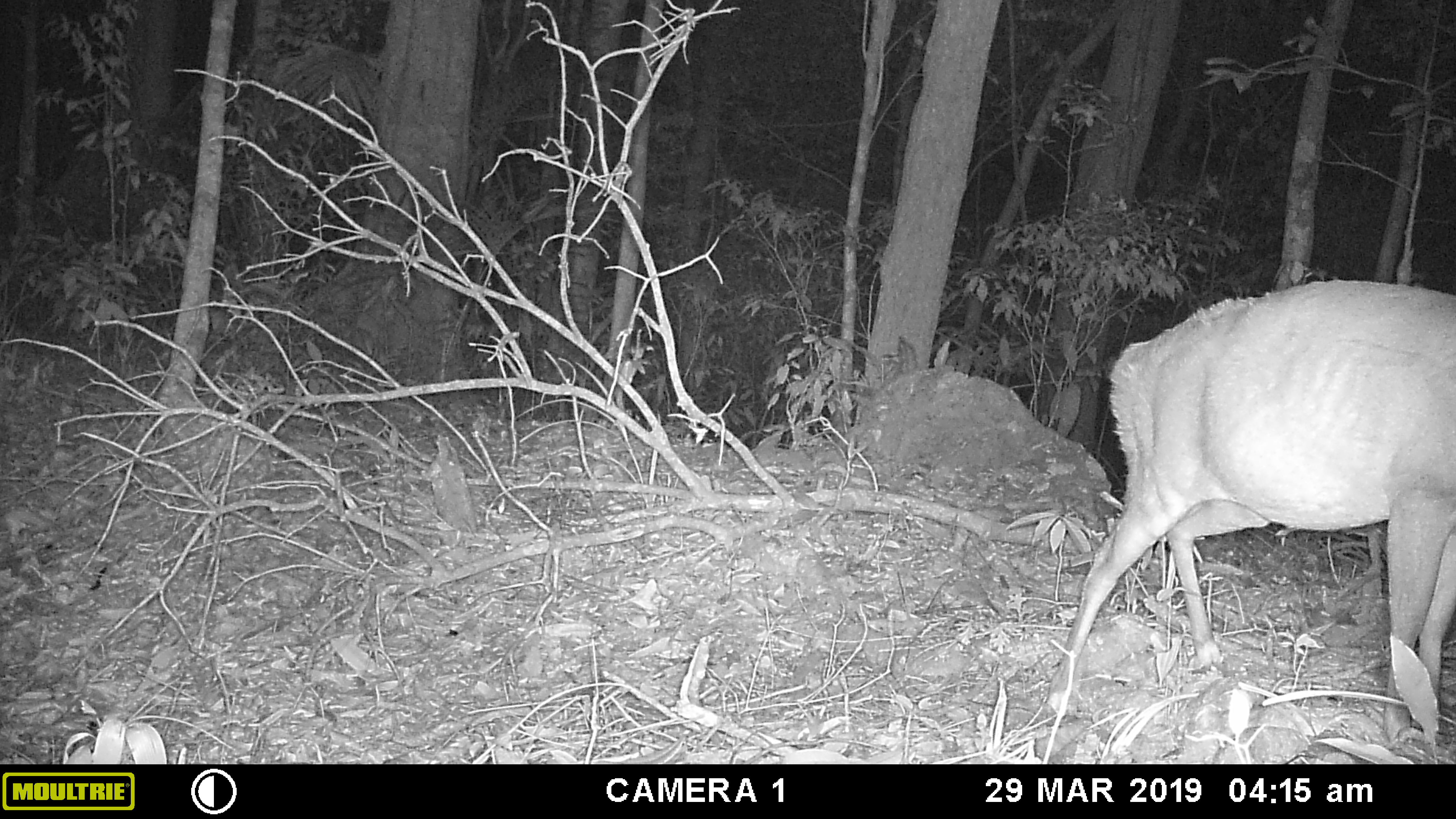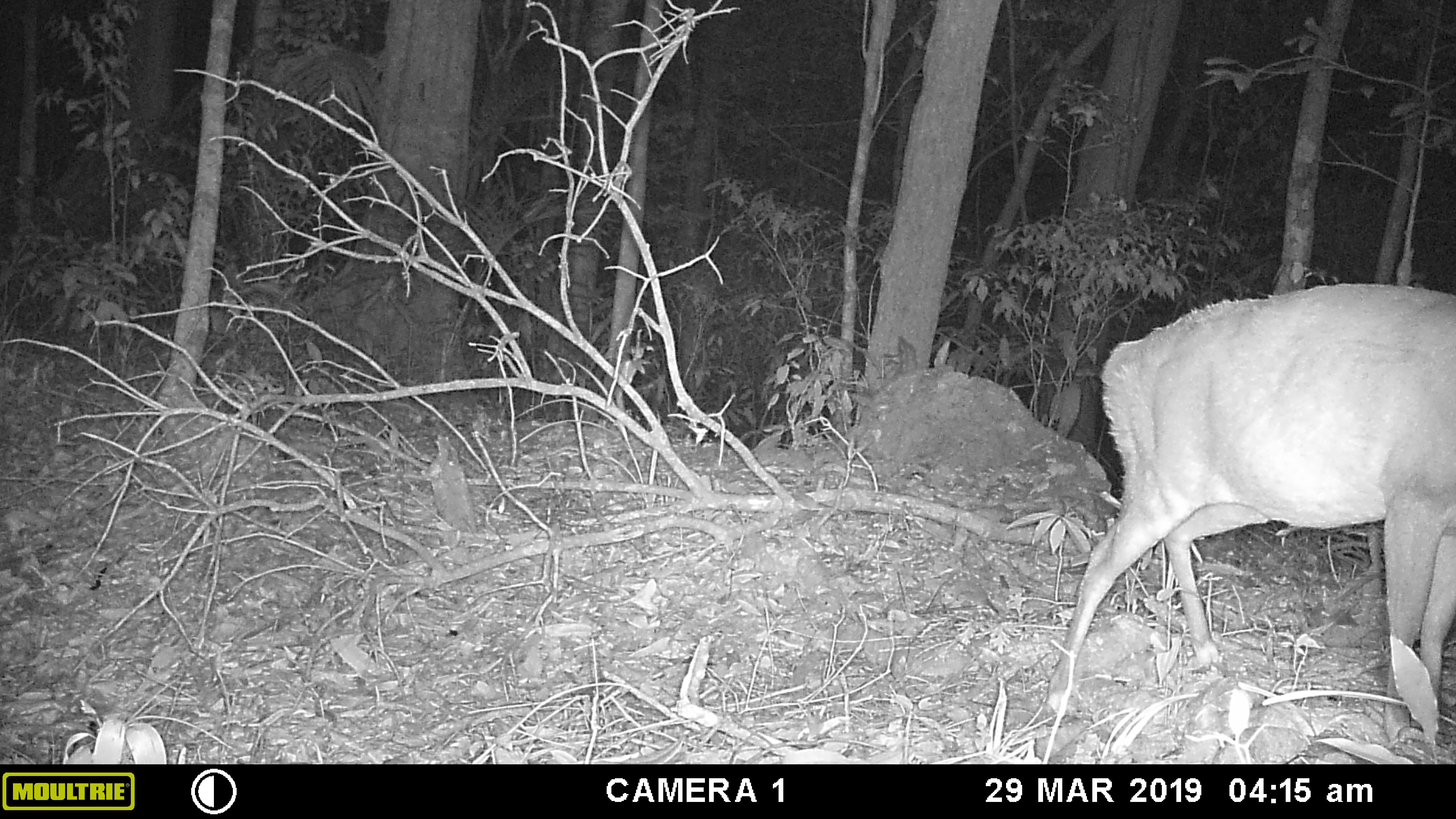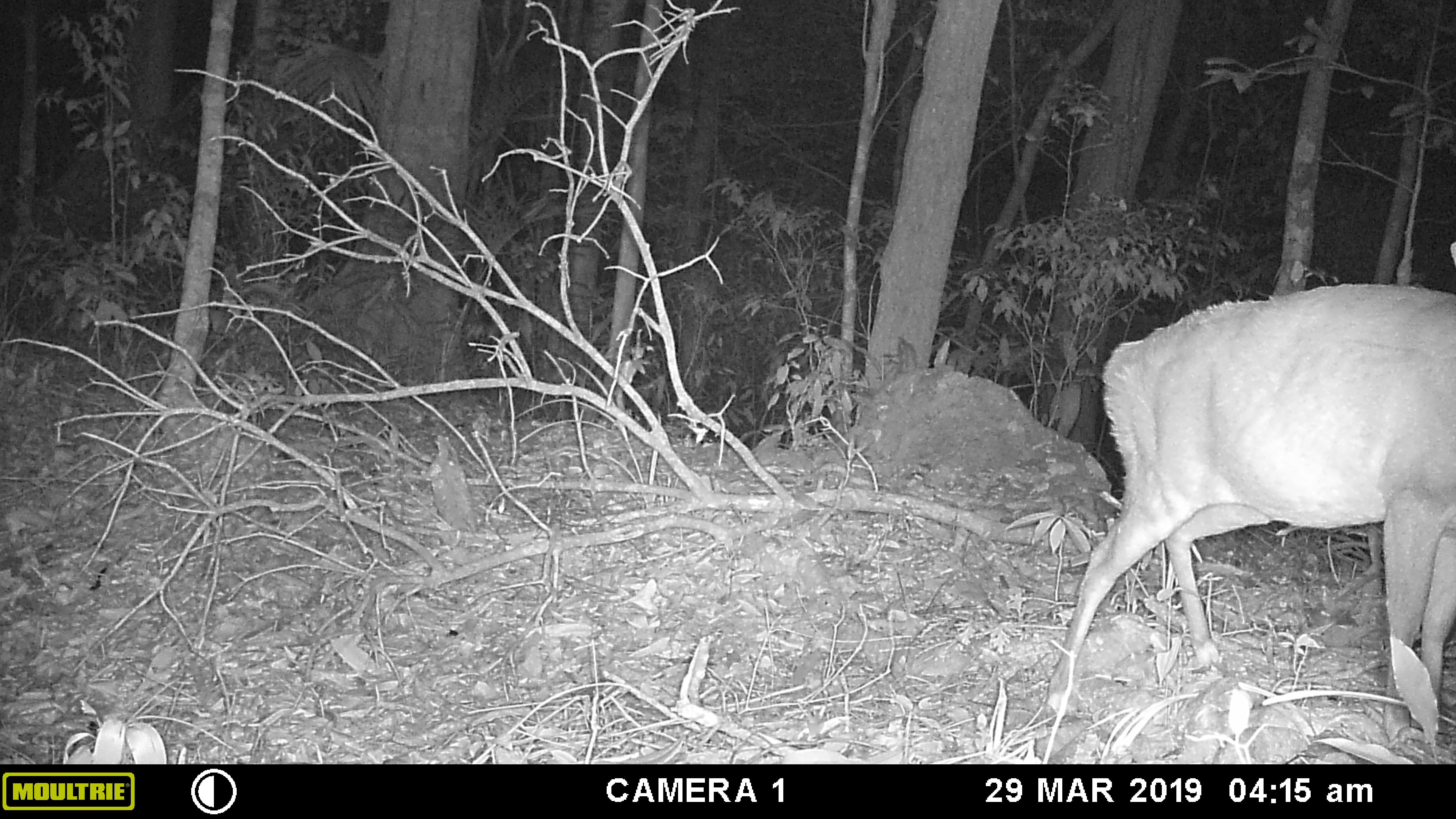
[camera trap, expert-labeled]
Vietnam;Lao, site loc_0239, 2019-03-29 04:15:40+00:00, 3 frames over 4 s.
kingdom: Animalia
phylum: Chordata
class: Mammalia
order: Artiodactyla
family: Cervidae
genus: Muntiacus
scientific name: Muntiacus vuquangensis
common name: large-antlered muntjac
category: large antlered muntjac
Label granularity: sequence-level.